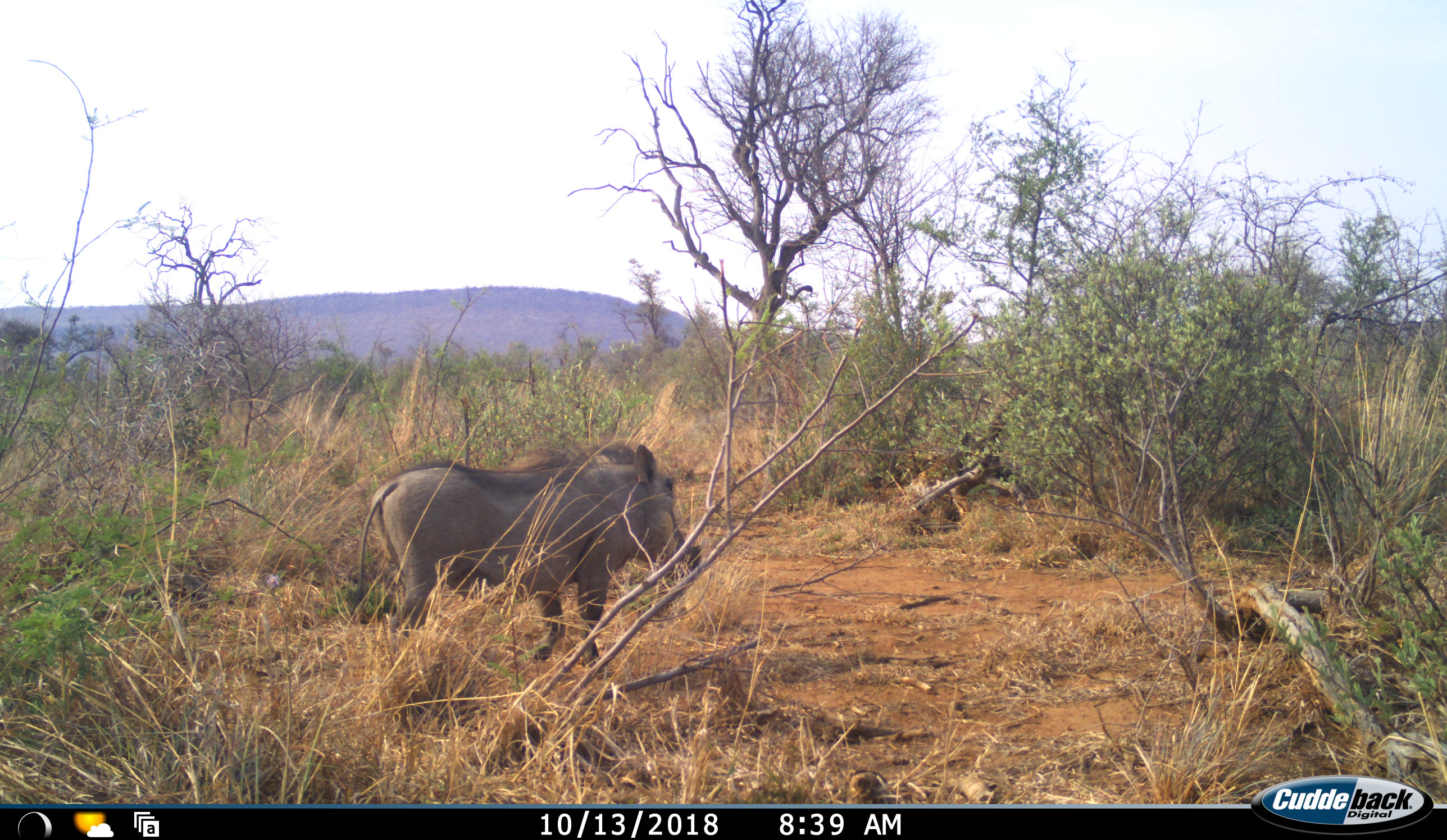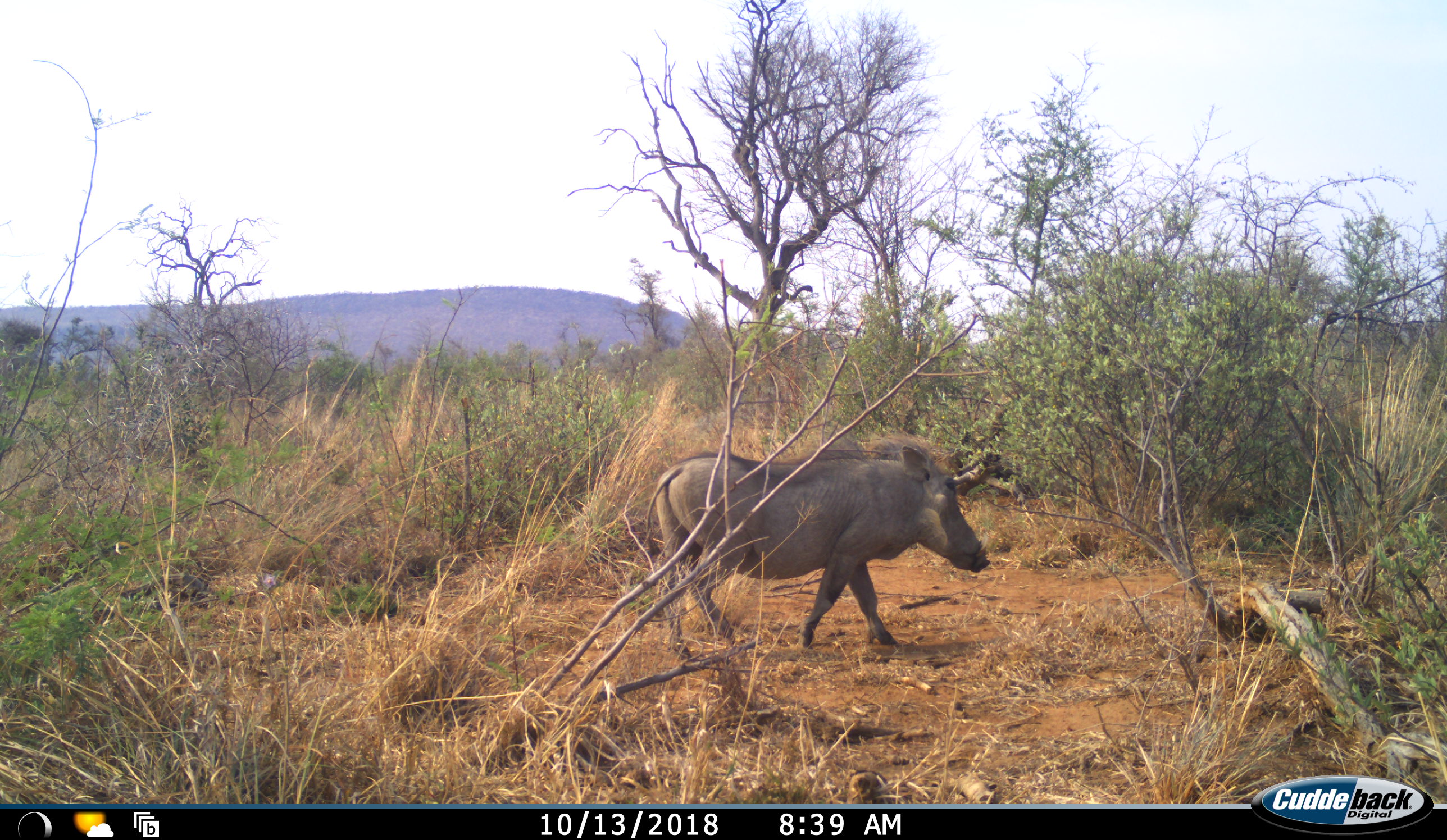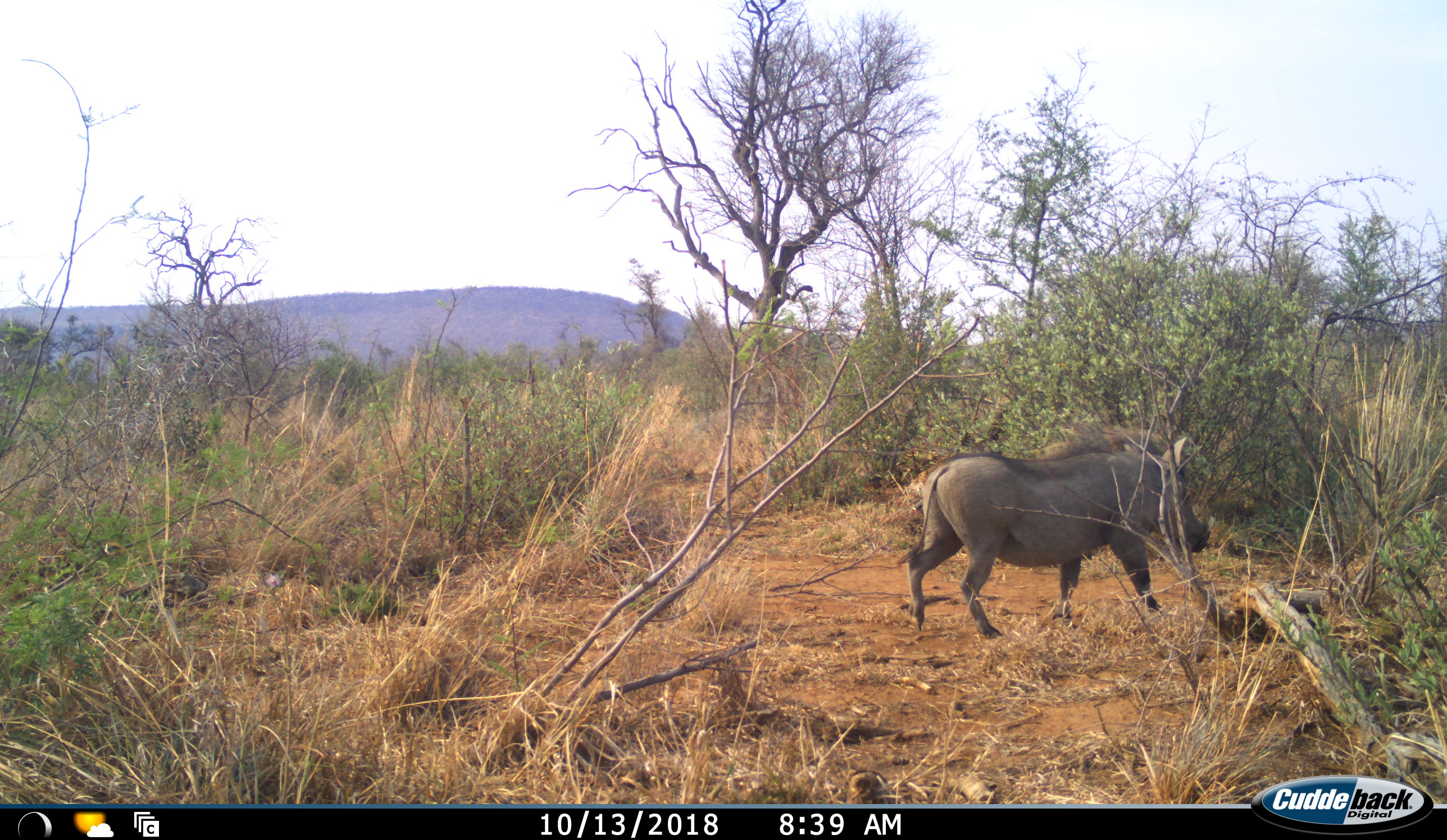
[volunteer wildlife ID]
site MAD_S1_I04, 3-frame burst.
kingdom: Animalia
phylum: Chordata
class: Mammalia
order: Artiodactyla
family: Suidae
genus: Phacochoerus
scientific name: Phacochoerus africanus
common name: warthog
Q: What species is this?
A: Warthog (Phacochoerus africanus).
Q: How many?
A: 1.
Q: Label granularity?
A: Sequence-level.